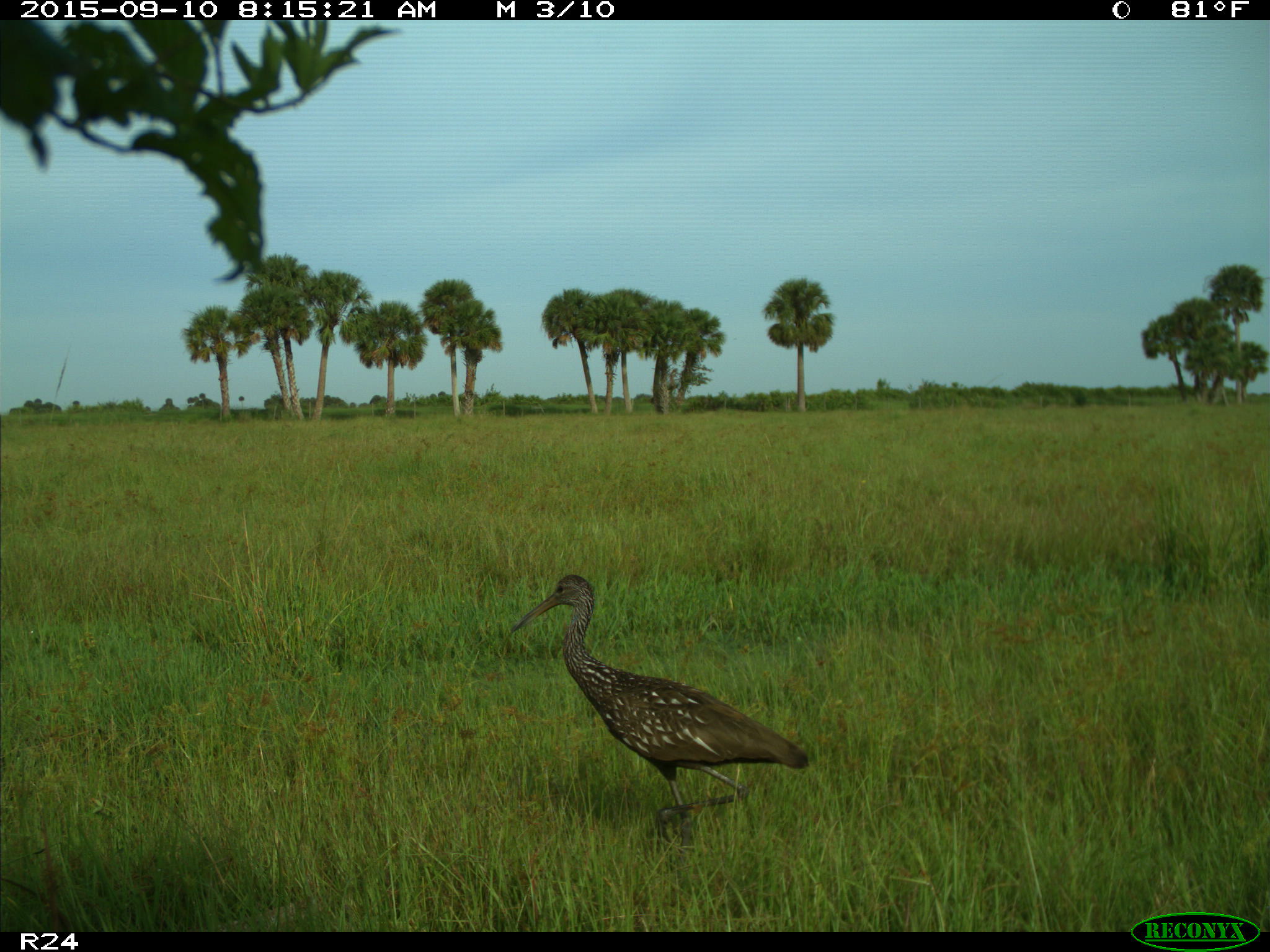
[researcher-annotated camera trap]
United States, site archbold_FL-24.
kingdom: Animalia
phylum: Chordata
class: Aves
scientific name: Aves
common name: birds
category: unidentified bird